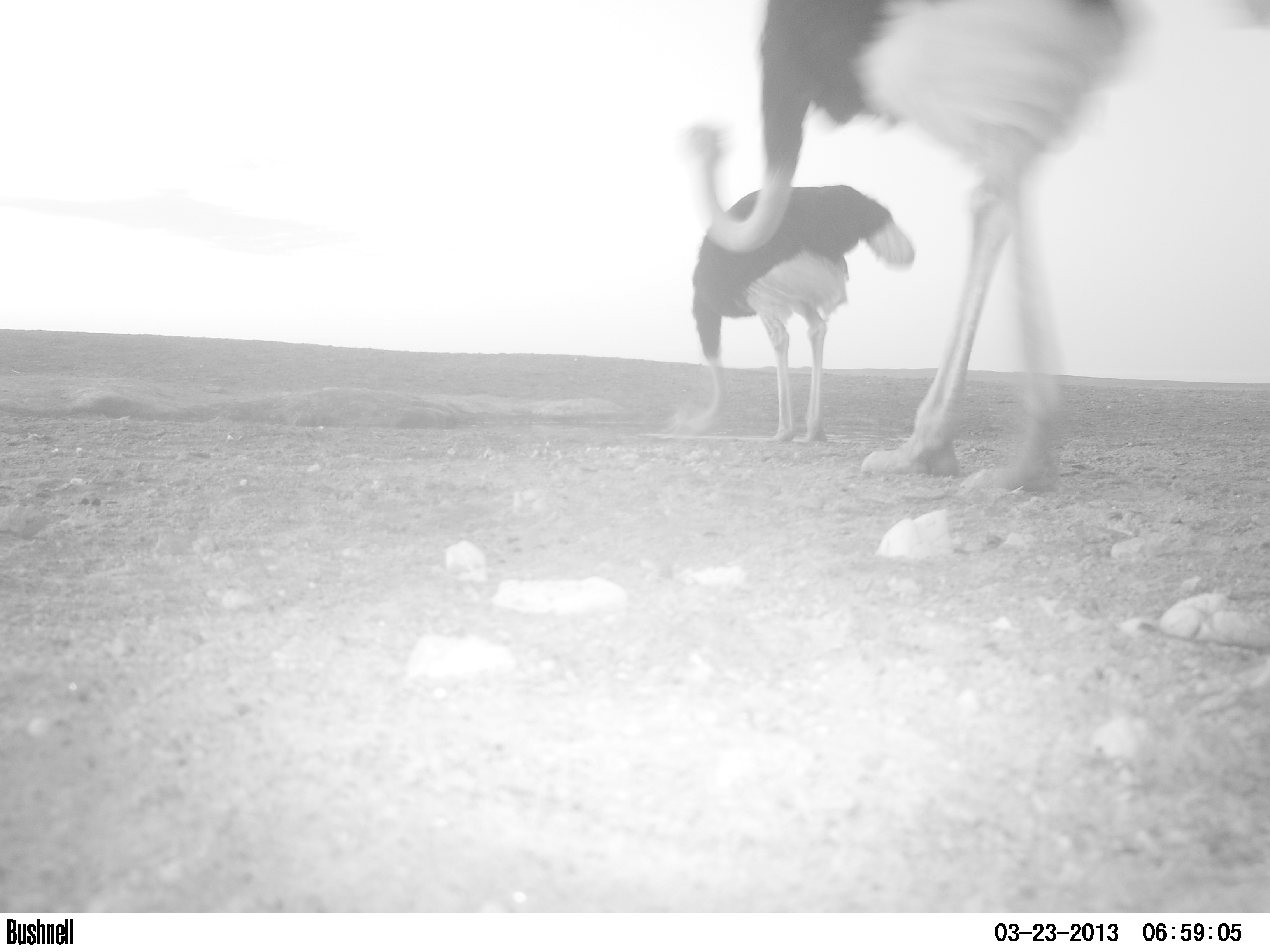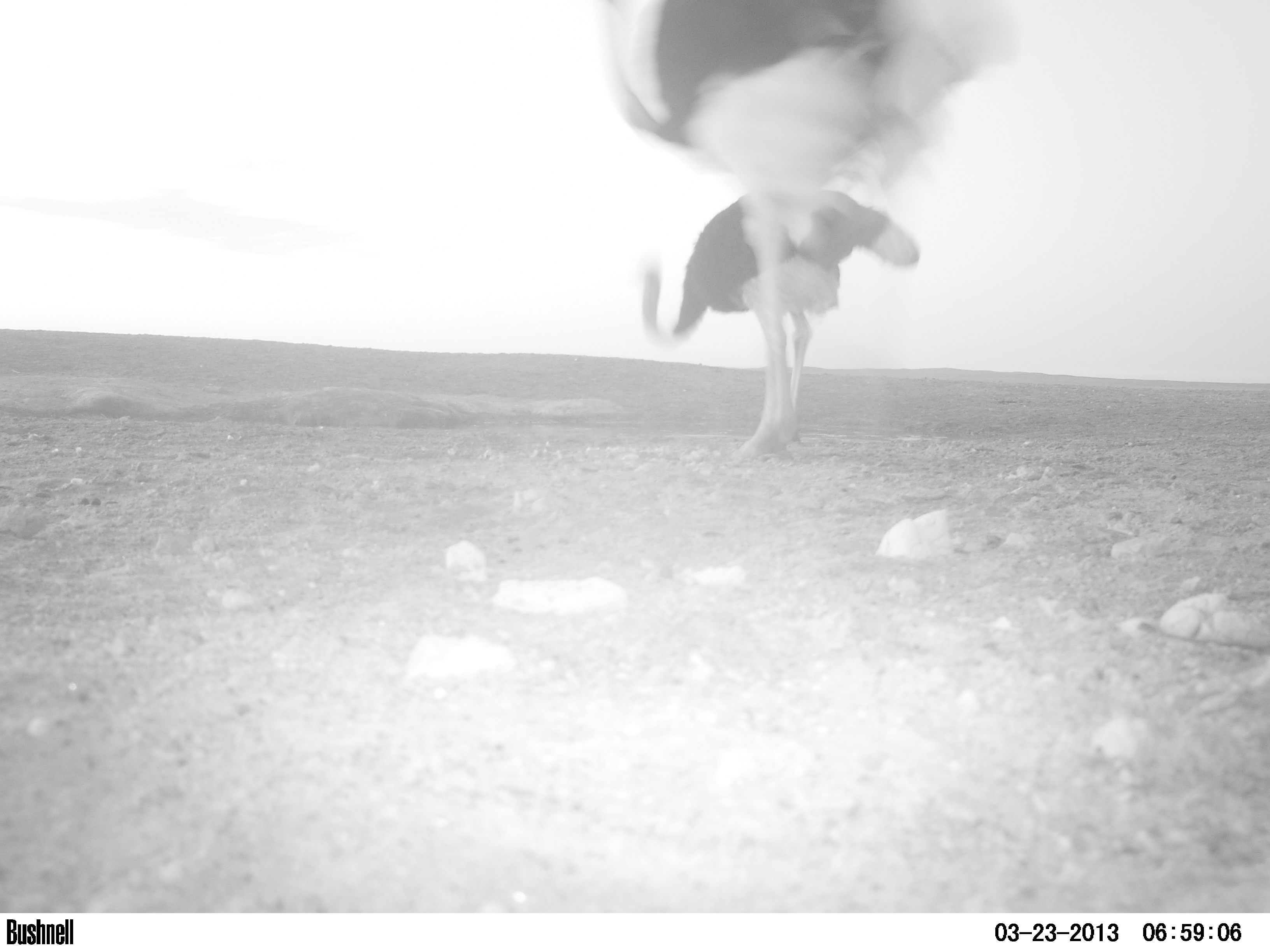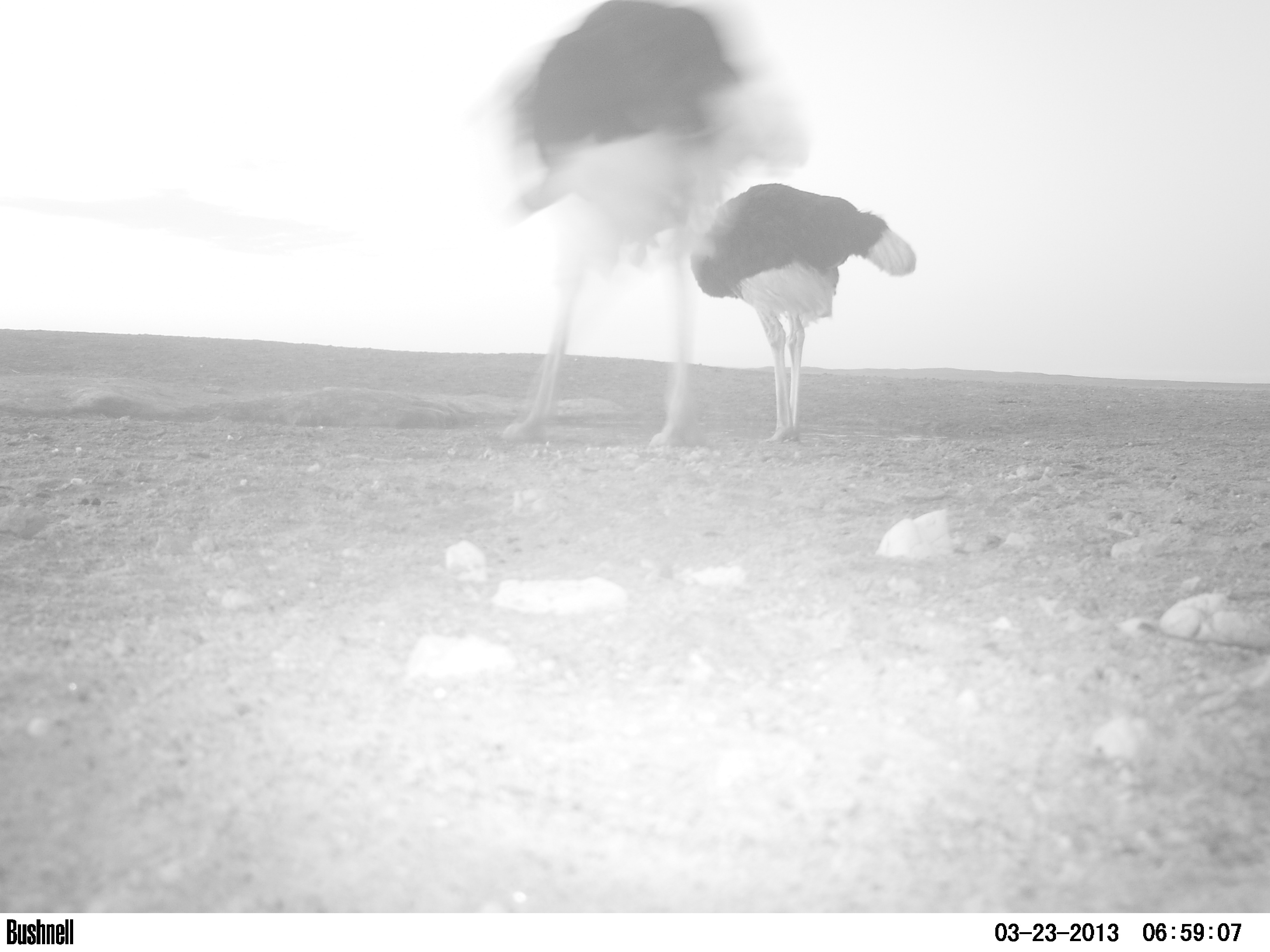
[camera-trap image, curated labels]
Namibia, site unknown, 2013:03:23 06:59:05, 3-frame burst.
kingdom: Animalia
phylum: Chordata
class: Aves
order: Struthioniformes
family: Struthionidae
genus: Struthio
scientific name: Struthio camelus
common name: common ostrich